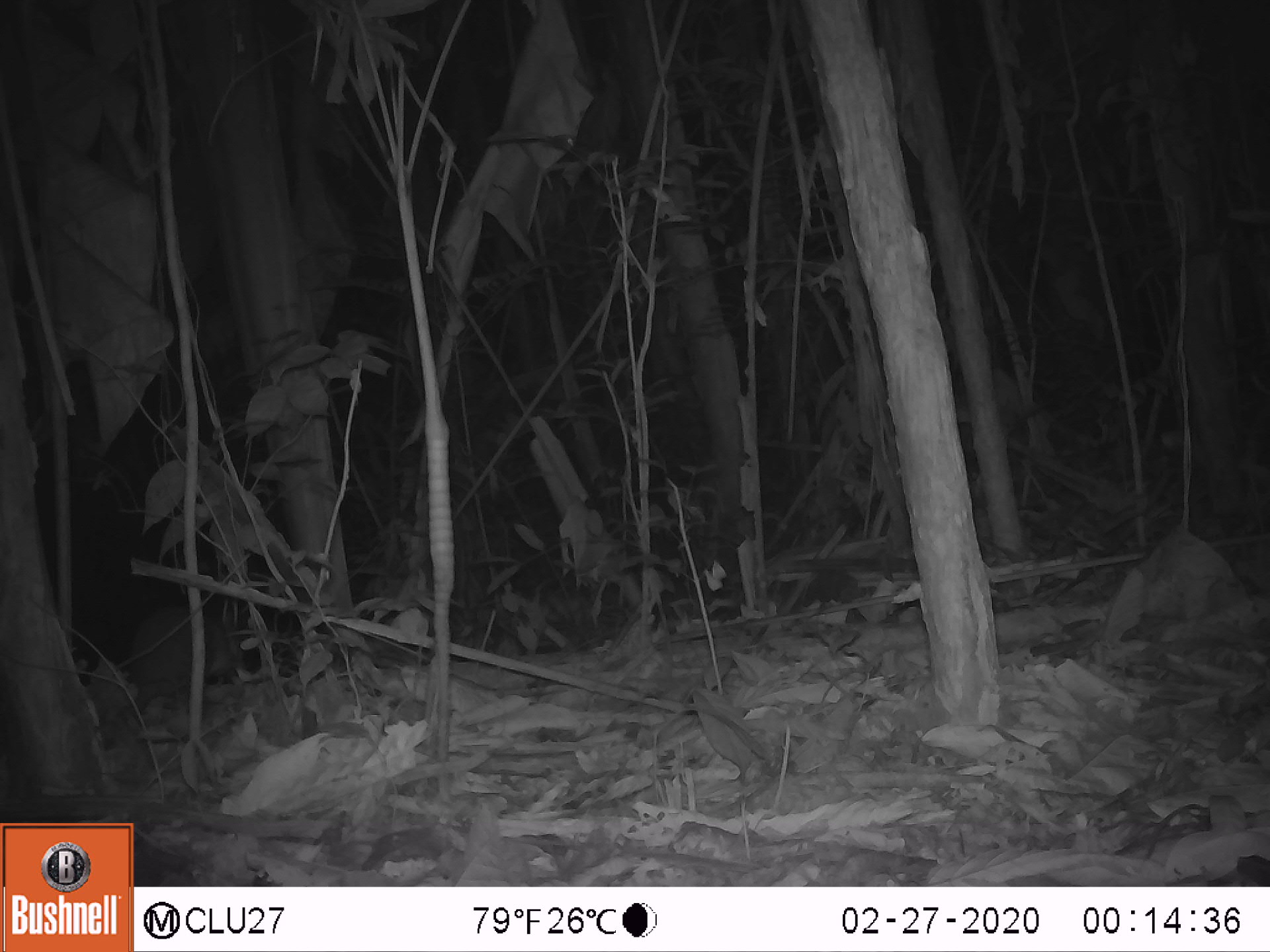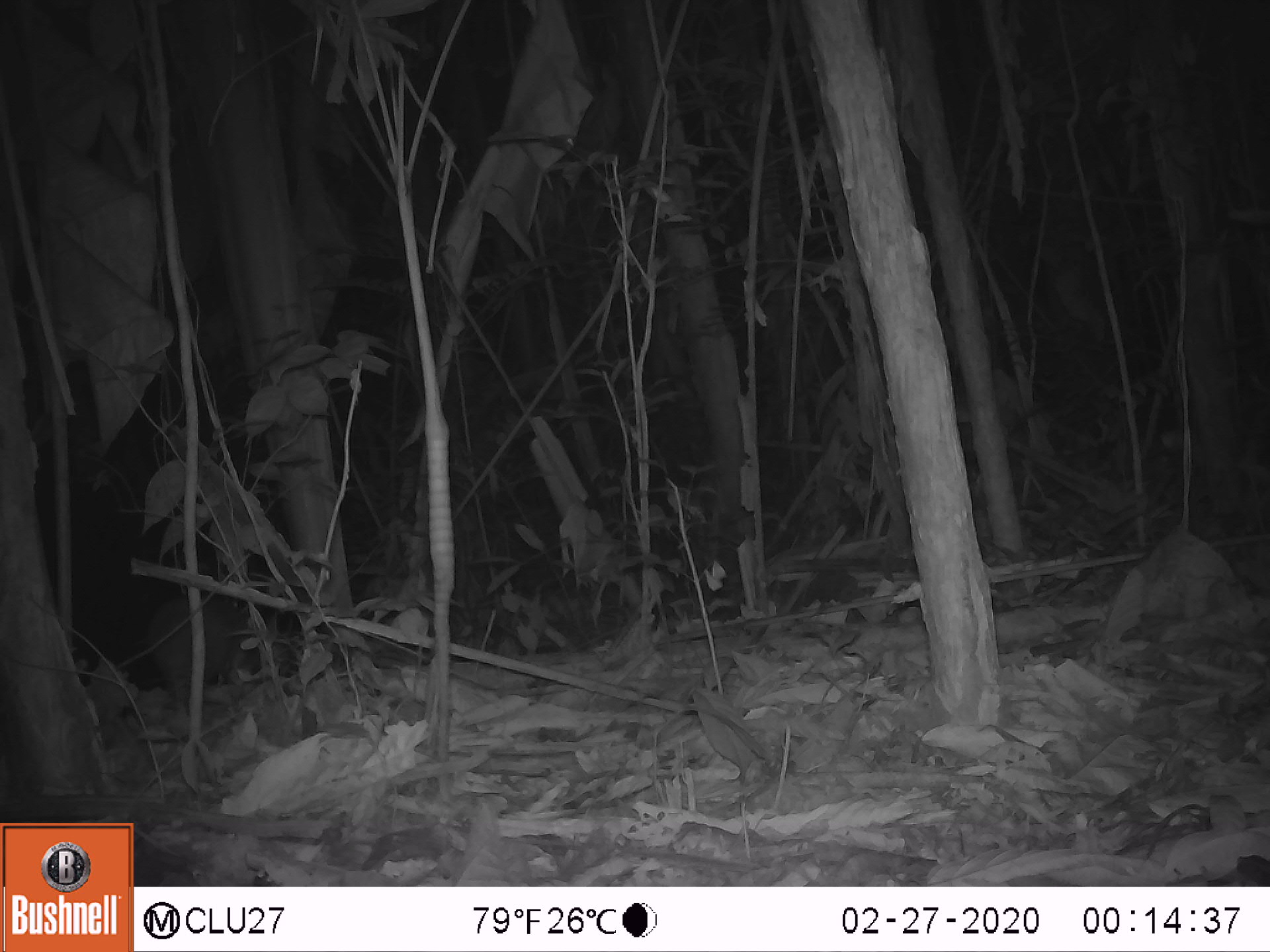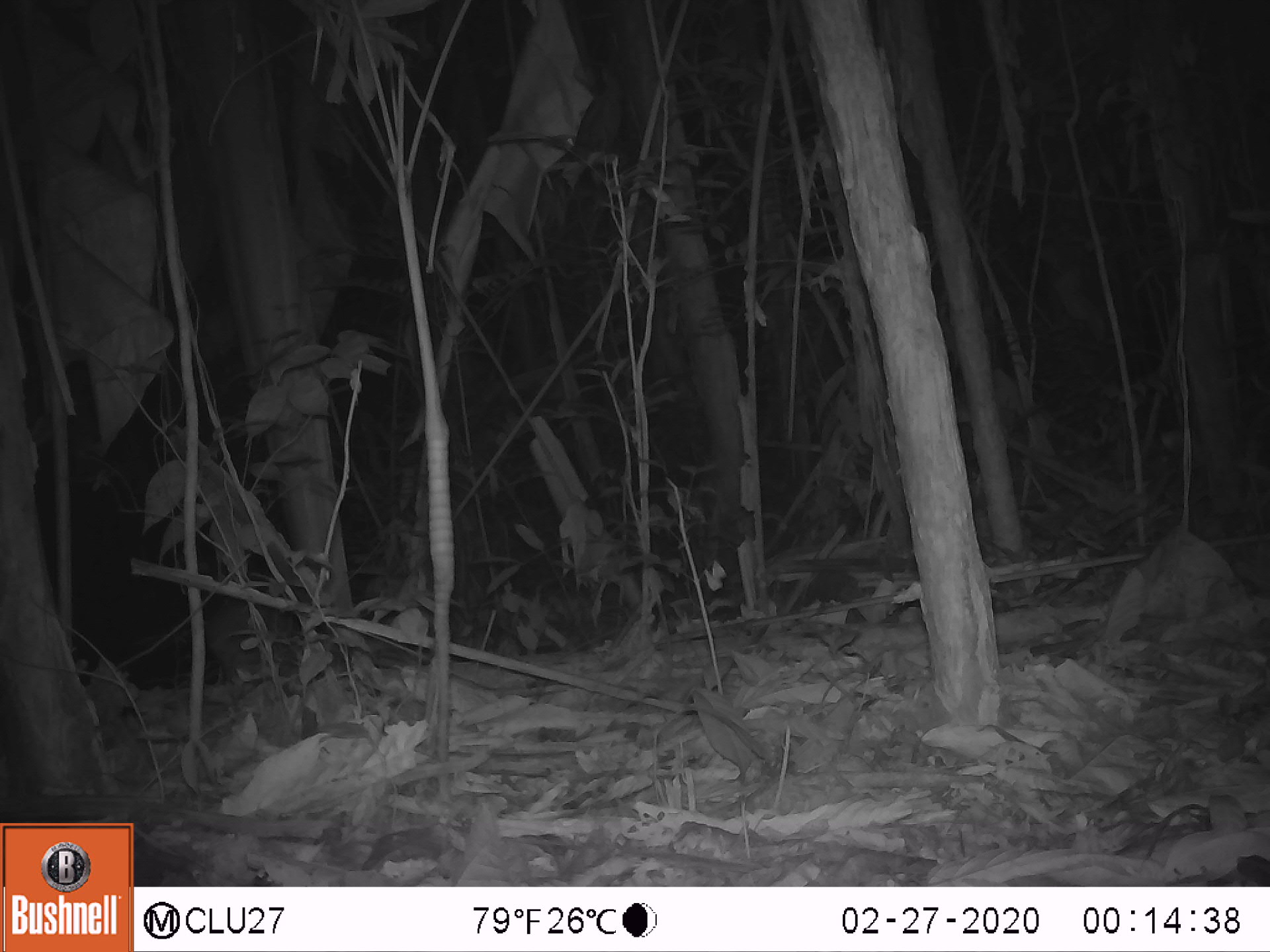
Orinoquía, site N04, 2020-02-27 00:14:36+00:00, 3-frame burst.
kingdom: Animalia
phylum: Chordata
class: Mammalia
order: Rodentia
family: Cuniculidae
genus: Cuniculus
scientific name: Cuniculus paca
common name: spotted paca